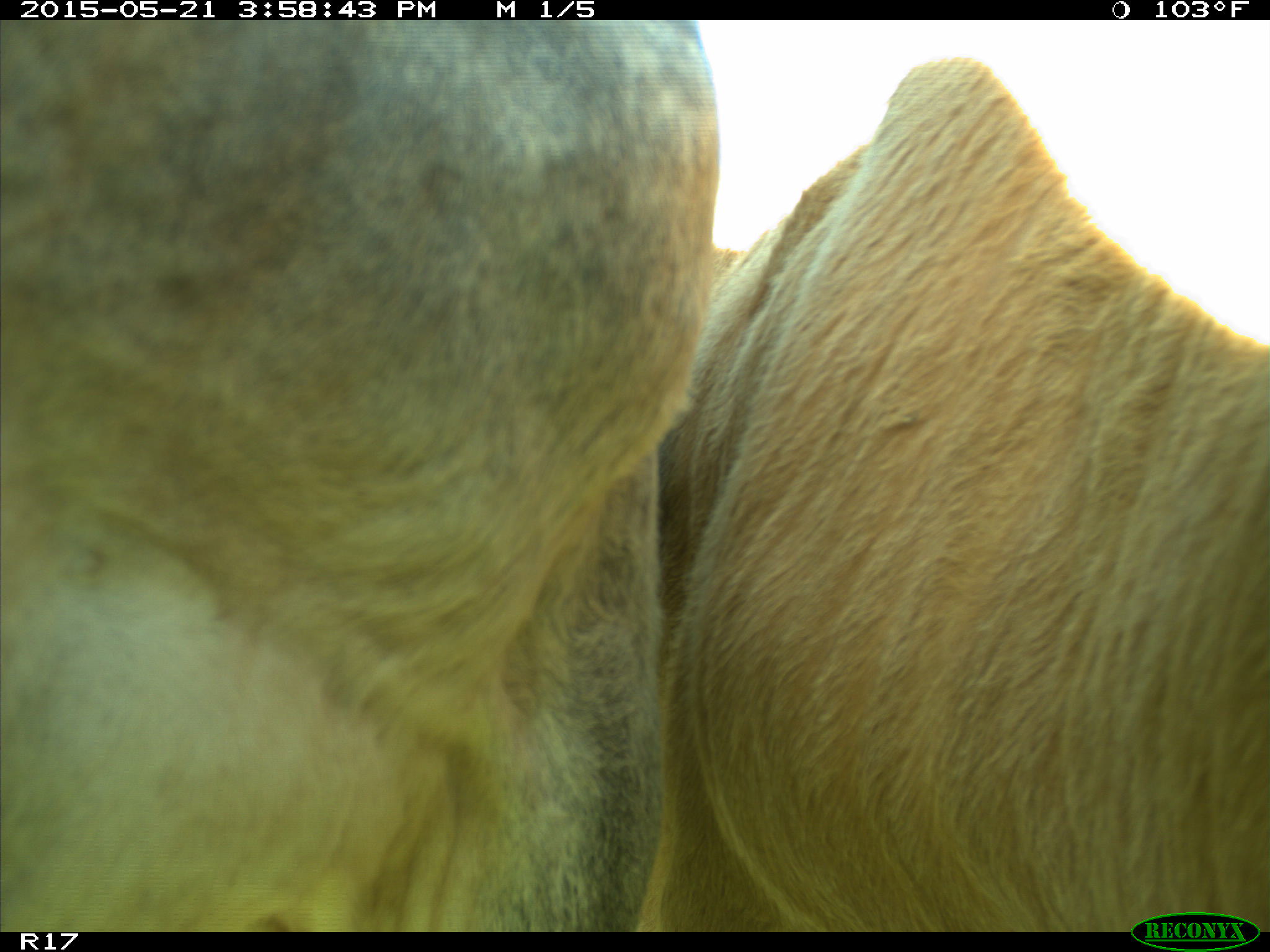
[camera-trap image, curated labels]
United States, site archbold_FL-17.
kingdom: Animalia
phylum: Chordata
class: Mammalia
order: Artiodactyla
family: Bovidae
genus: Bos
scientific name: Bos taurus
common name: domestic cow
Bos taurus (domestic cow).